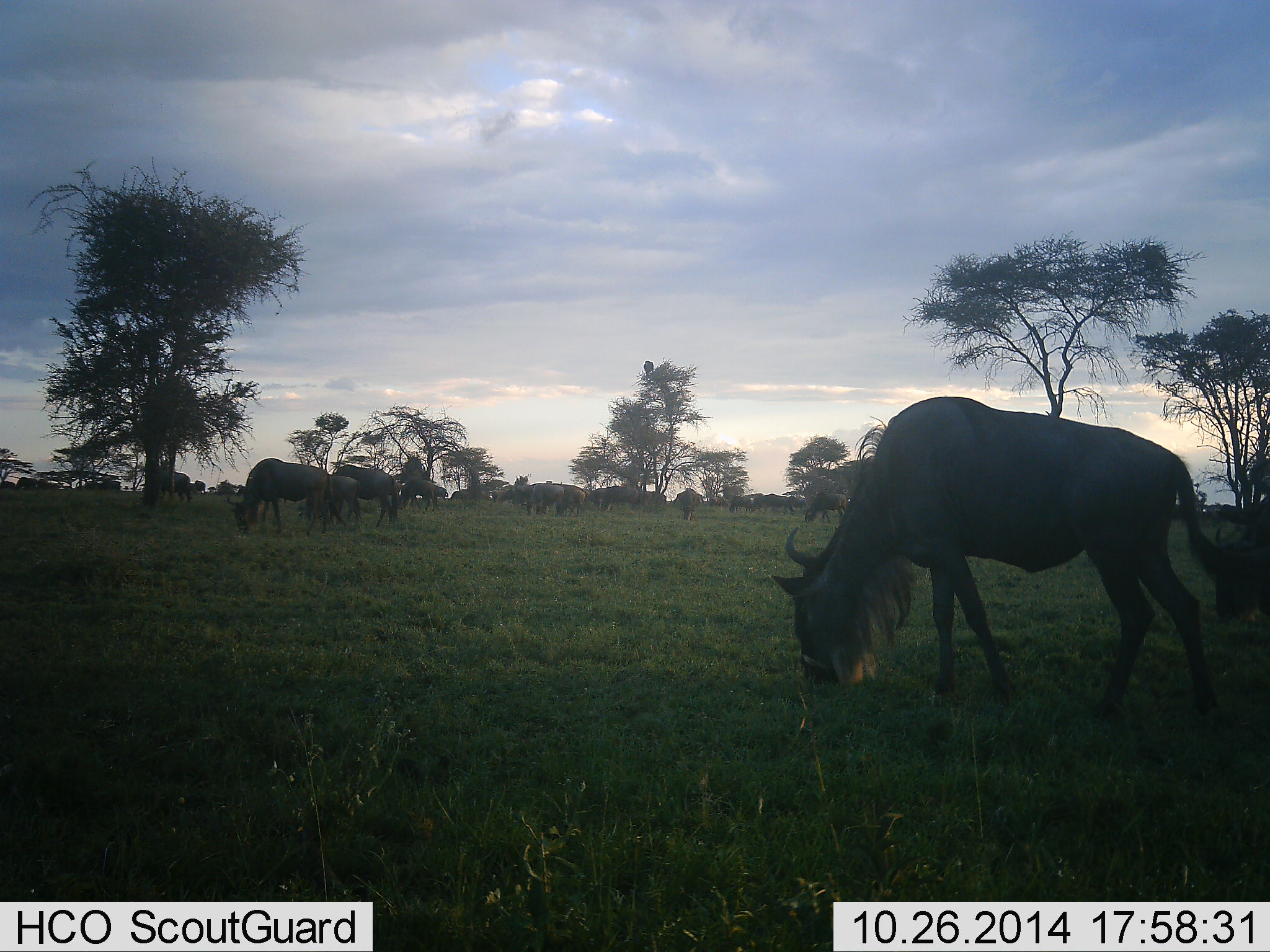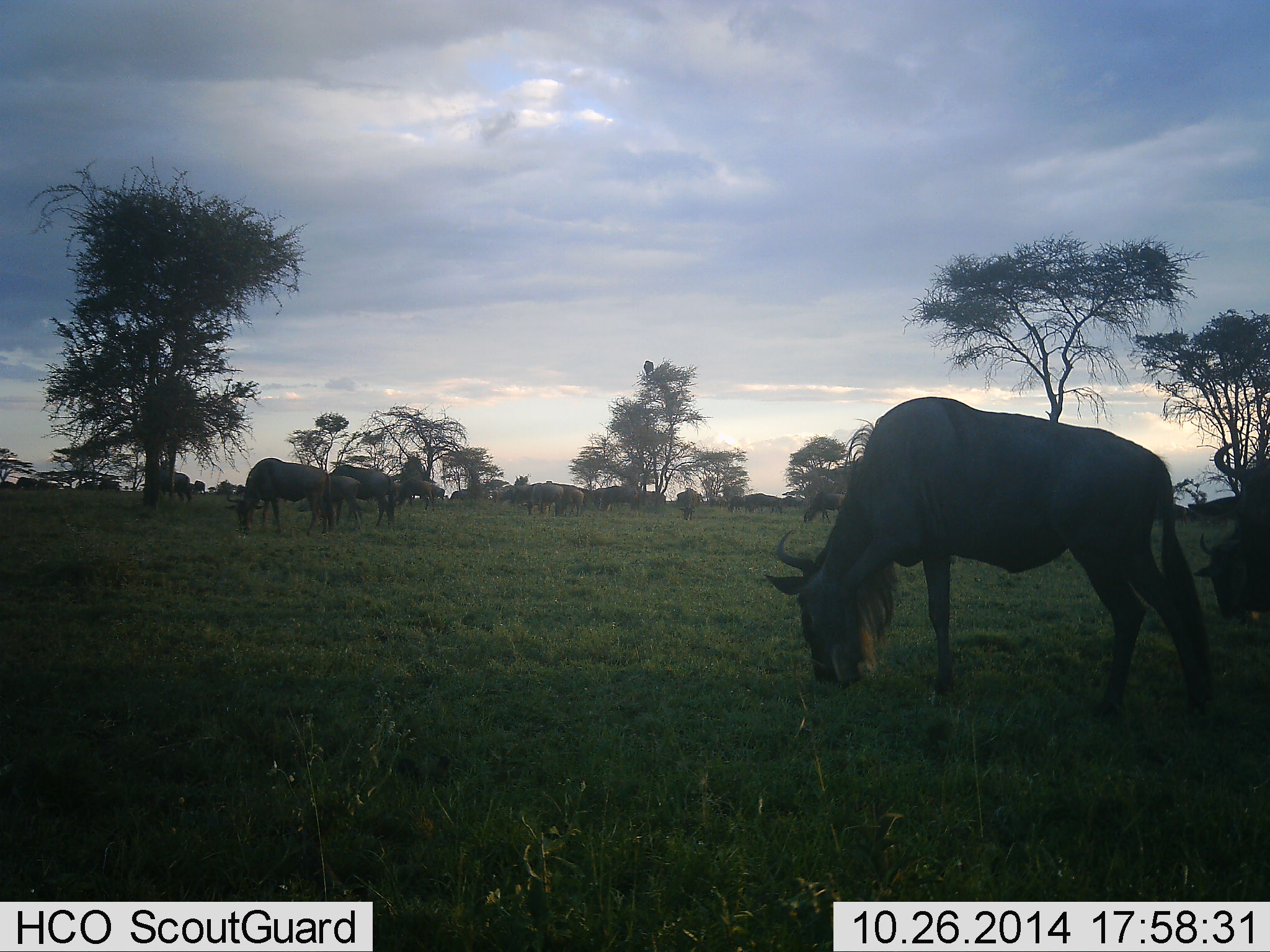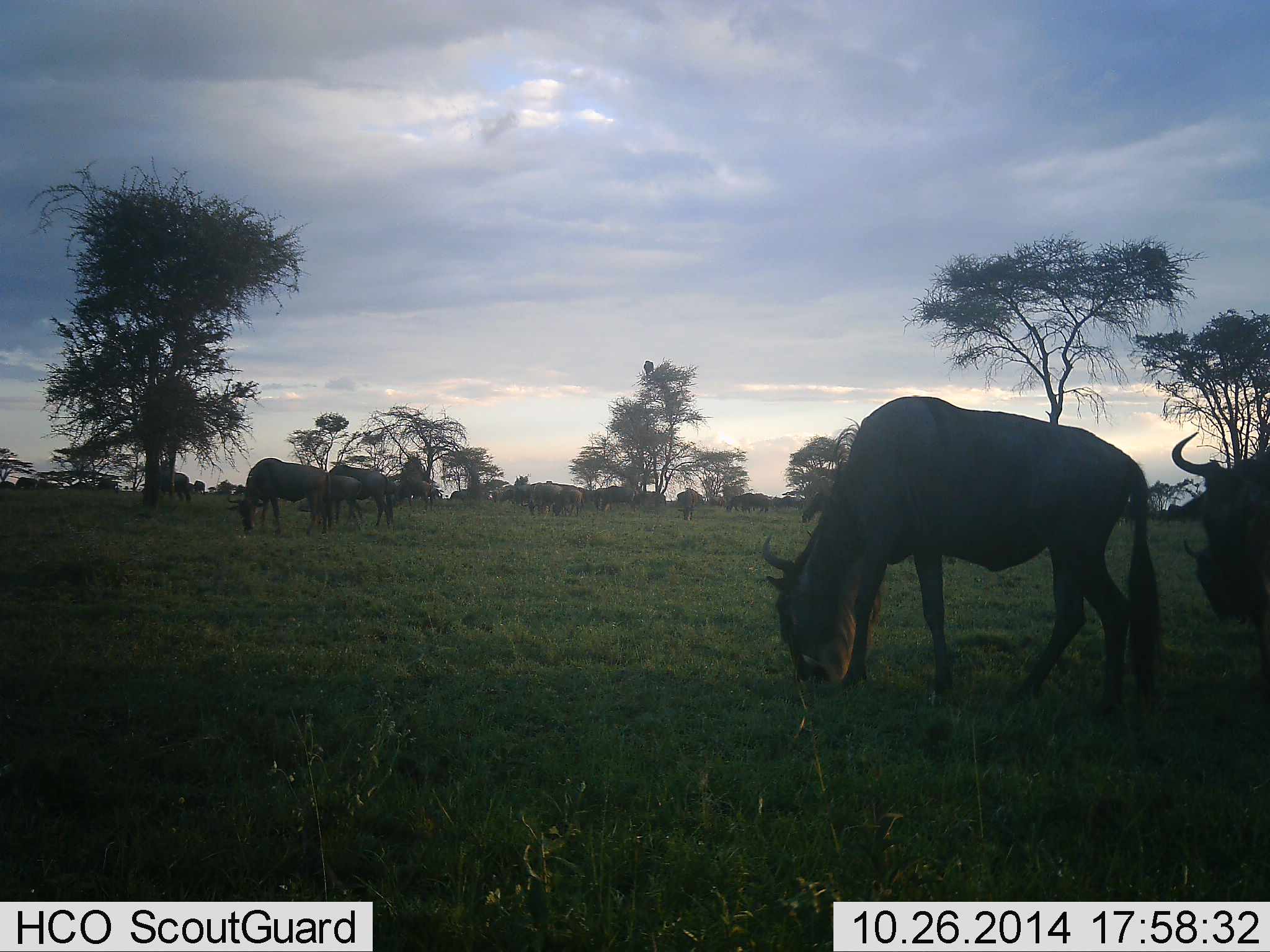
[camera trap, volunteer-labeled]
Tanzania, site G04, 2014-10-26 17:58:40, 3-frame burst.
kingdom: Animalia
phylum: Chordata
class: Mammalia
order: Artiodactyla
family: Bovidae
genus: Connochaetes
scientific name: Connochaetes taurinus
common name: blue wildebeest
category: wildebeest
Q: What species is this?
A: Wildebeest (blue wildebeest) (Connochaetes taurinus).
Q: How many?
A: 11-50.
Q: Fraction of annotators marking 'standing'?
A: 40%.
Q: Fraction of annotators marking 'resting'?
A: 0%.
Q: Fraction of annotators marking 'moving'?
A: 10%.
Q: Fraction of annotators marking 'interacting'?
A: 0%.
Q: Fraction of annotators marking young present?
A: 0%.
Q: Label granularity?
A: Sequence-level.